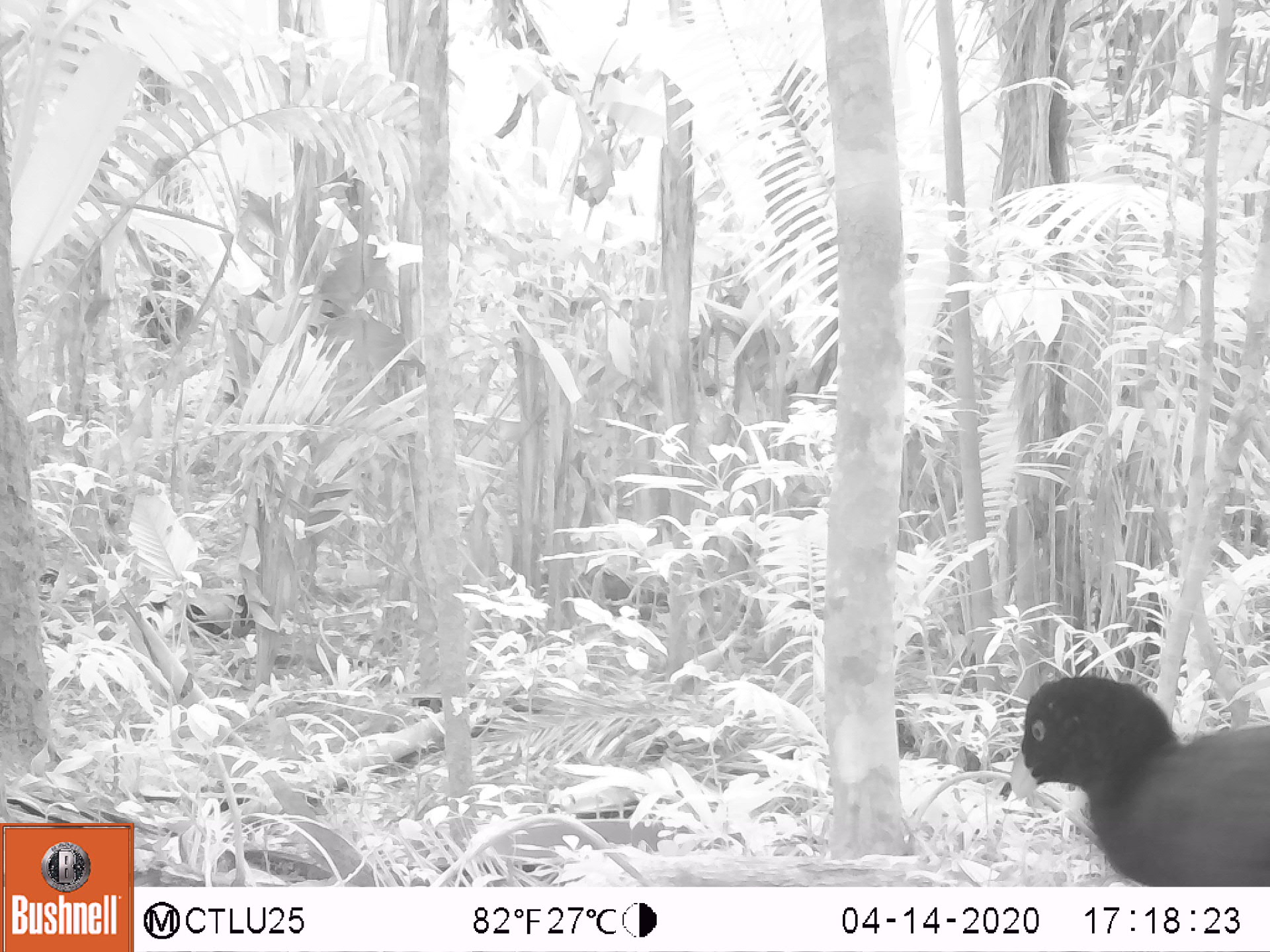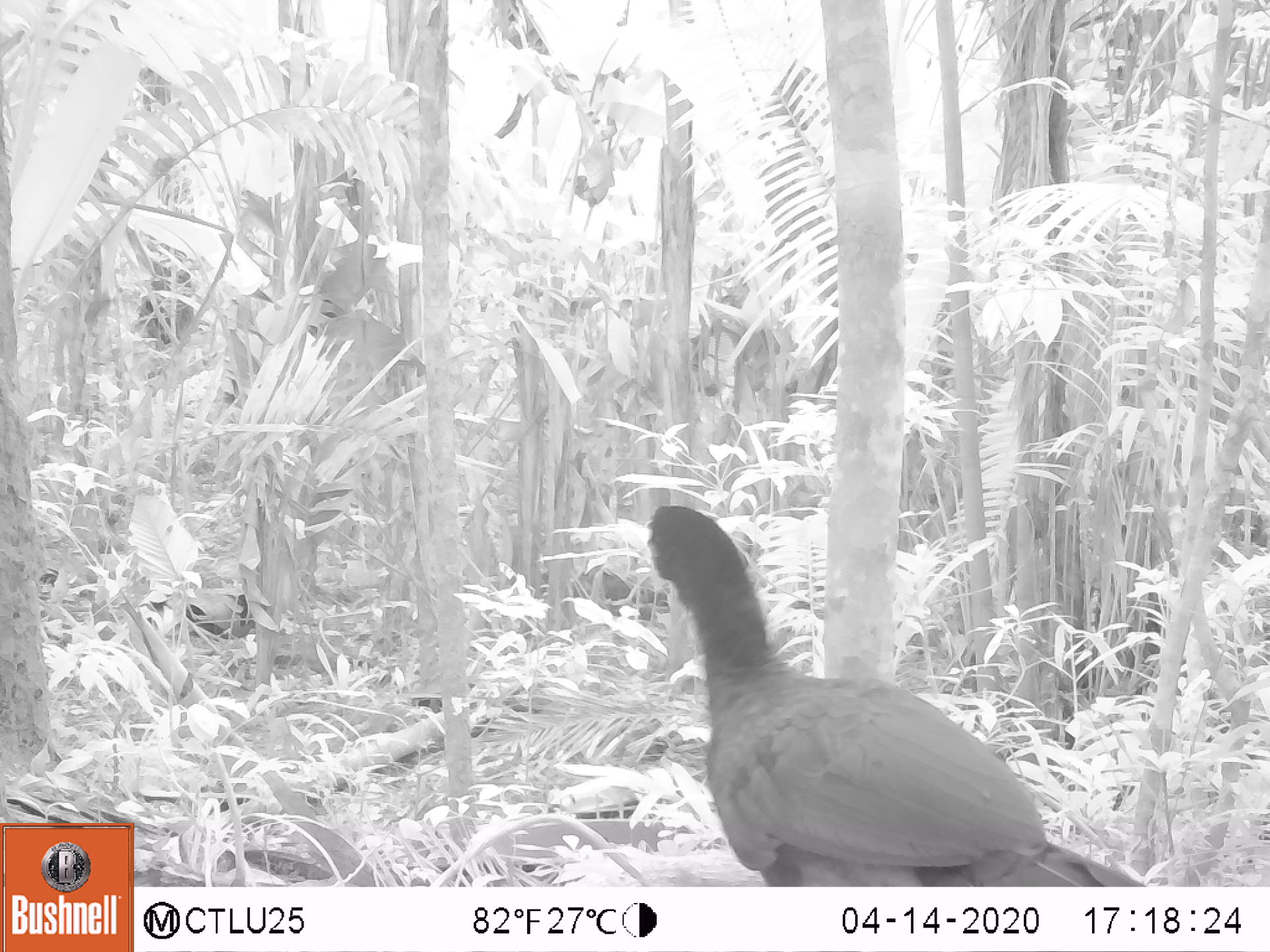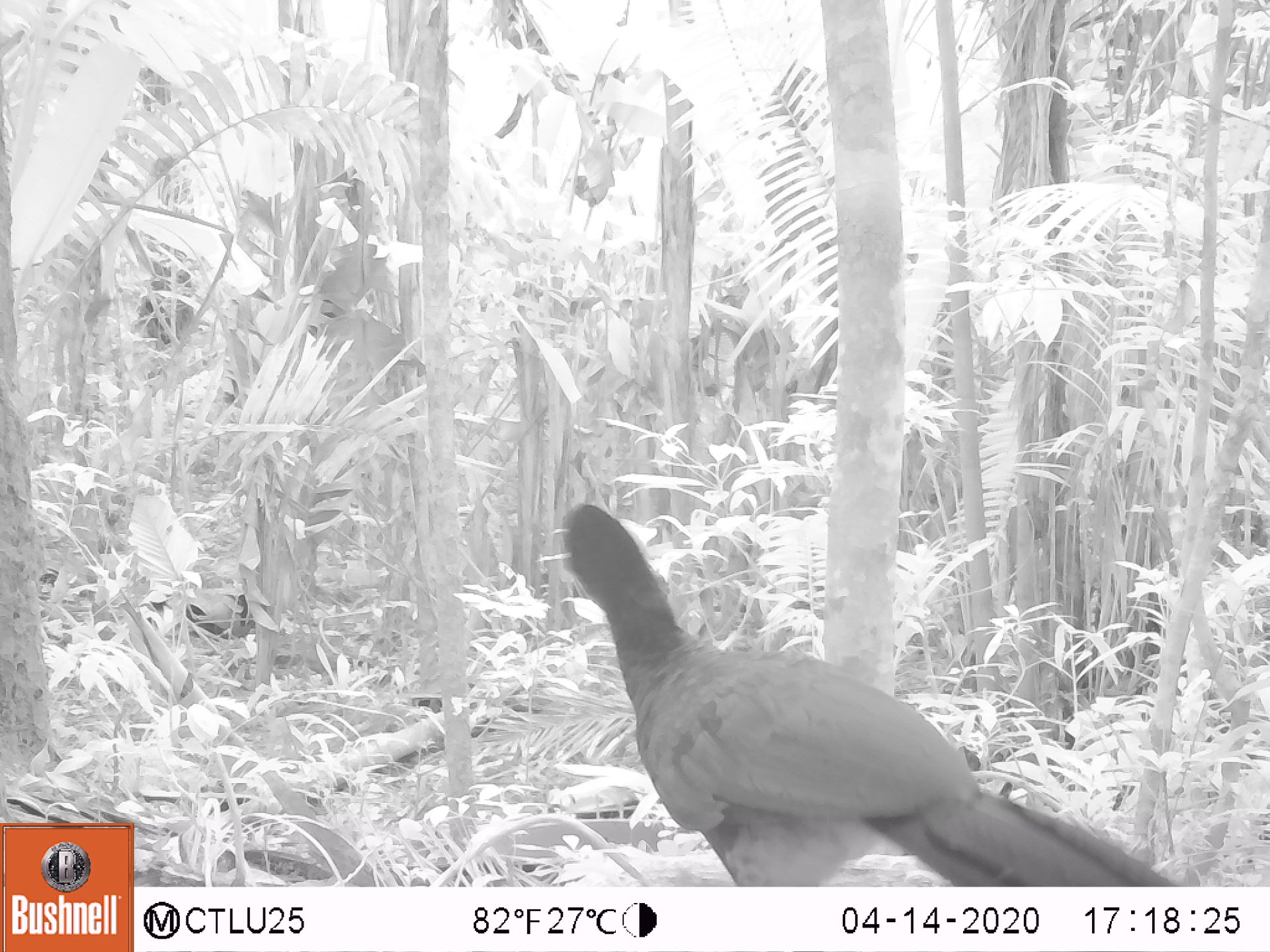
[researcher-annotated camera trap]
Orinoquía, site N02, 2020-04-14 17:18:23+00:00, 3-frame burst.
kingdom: Animalia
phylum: Chordata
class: Aves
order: Galliformes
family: Cracidae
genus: Mitu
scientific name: Mitu salvini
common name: salvin's currasow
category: salvins curassow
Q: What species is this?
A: Salvins curassow (salvin's currasow) (Mitu salvini).